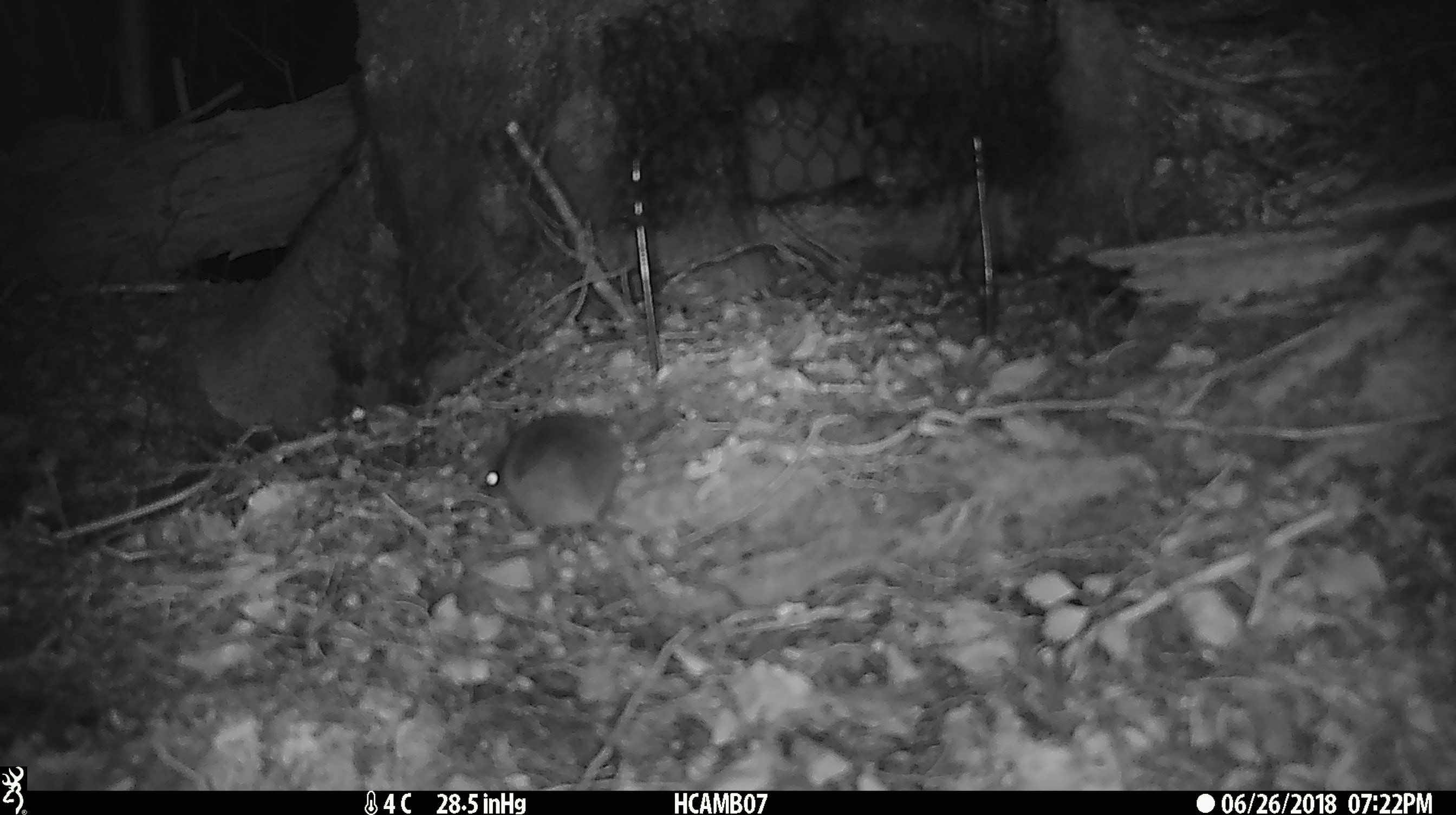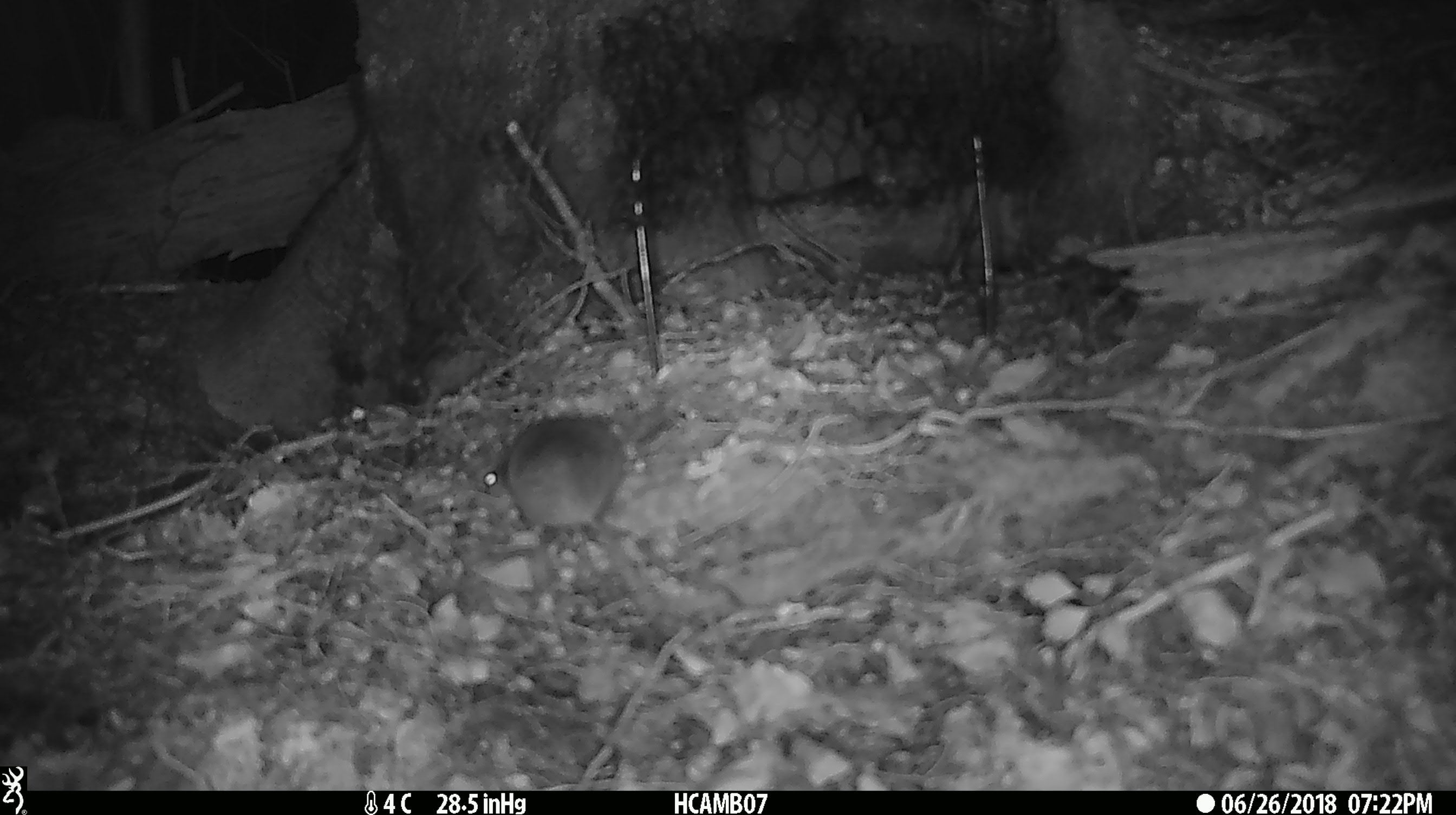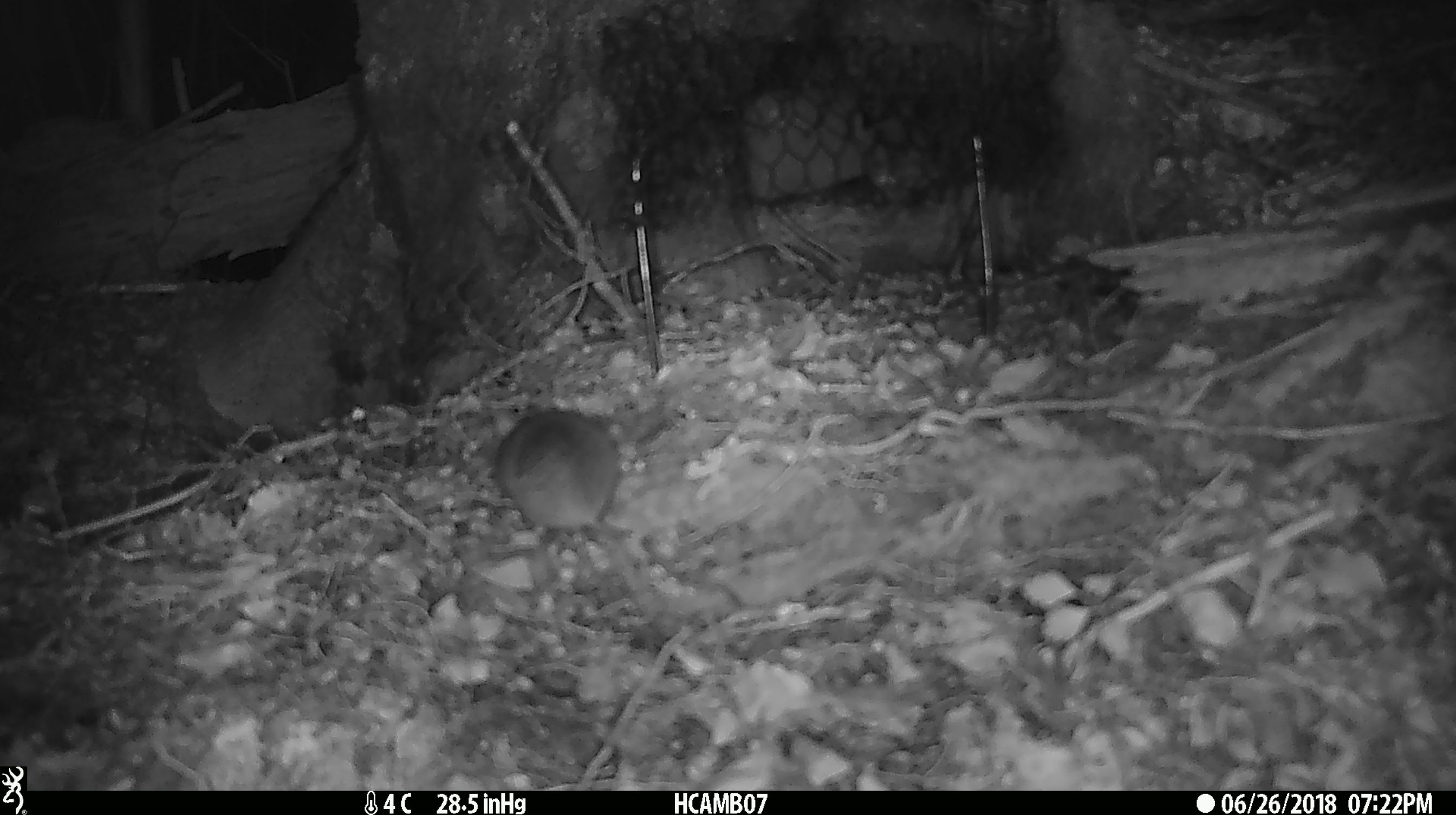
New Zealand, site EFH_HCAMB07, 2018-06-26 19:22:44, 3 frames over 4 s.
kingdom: Animalia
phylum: Chordata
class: Mammalia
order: Rodentia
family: Muridae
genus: Mus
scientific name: Mus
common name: mouse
Mouse (Mus).